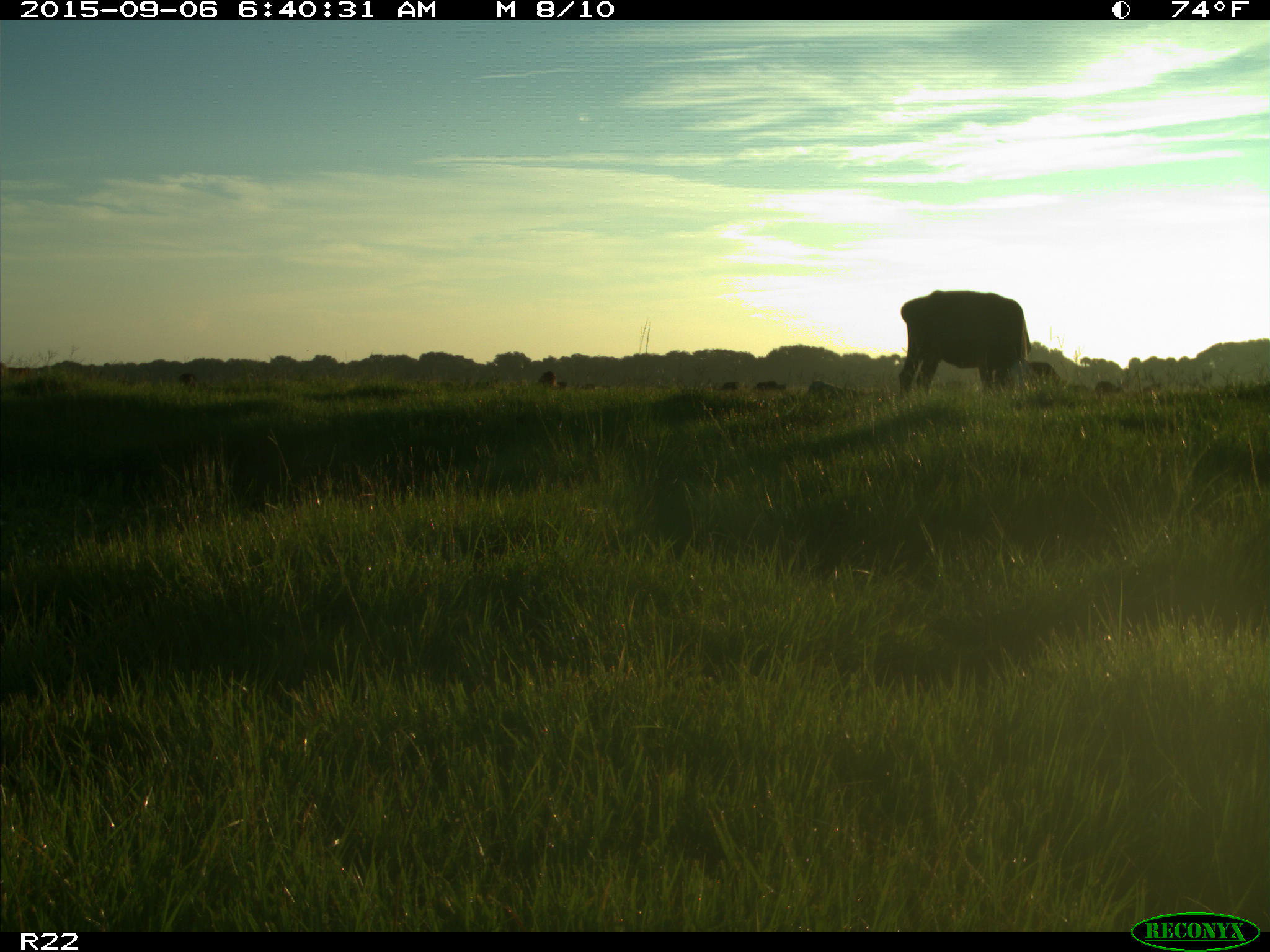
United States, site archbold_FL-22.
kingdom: Animalia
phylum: Chordata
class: Mammalia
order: Artiodactyla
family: Bovidae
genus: Bos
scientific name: Bos taurus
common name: domestic cow